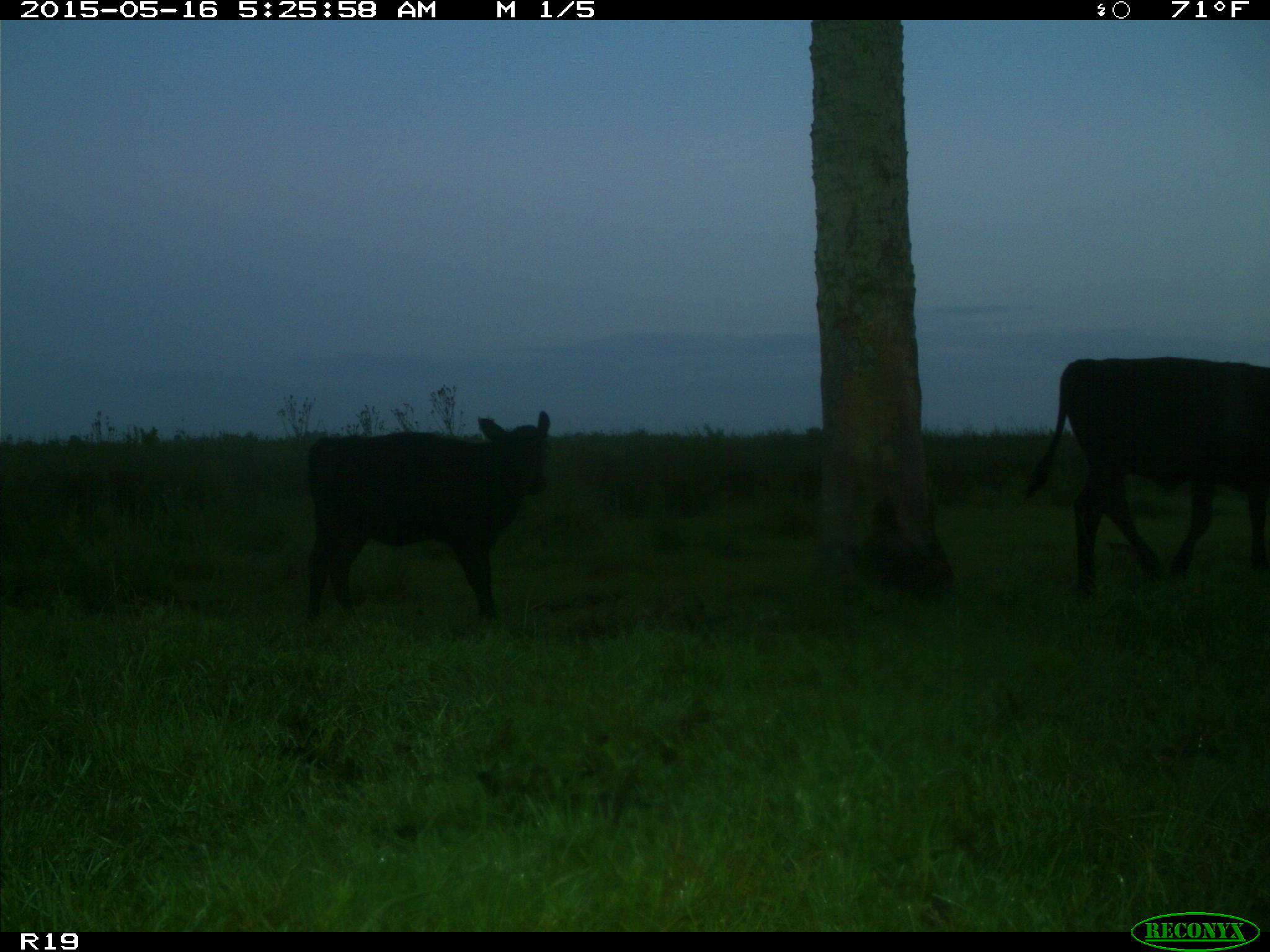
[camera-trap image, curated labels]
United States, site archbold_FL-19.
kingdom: Animalia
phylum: Chordata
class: Mammalia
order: Artiodactyla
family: Bovidae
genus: Bos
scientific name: Bos taurus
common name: domestic cow